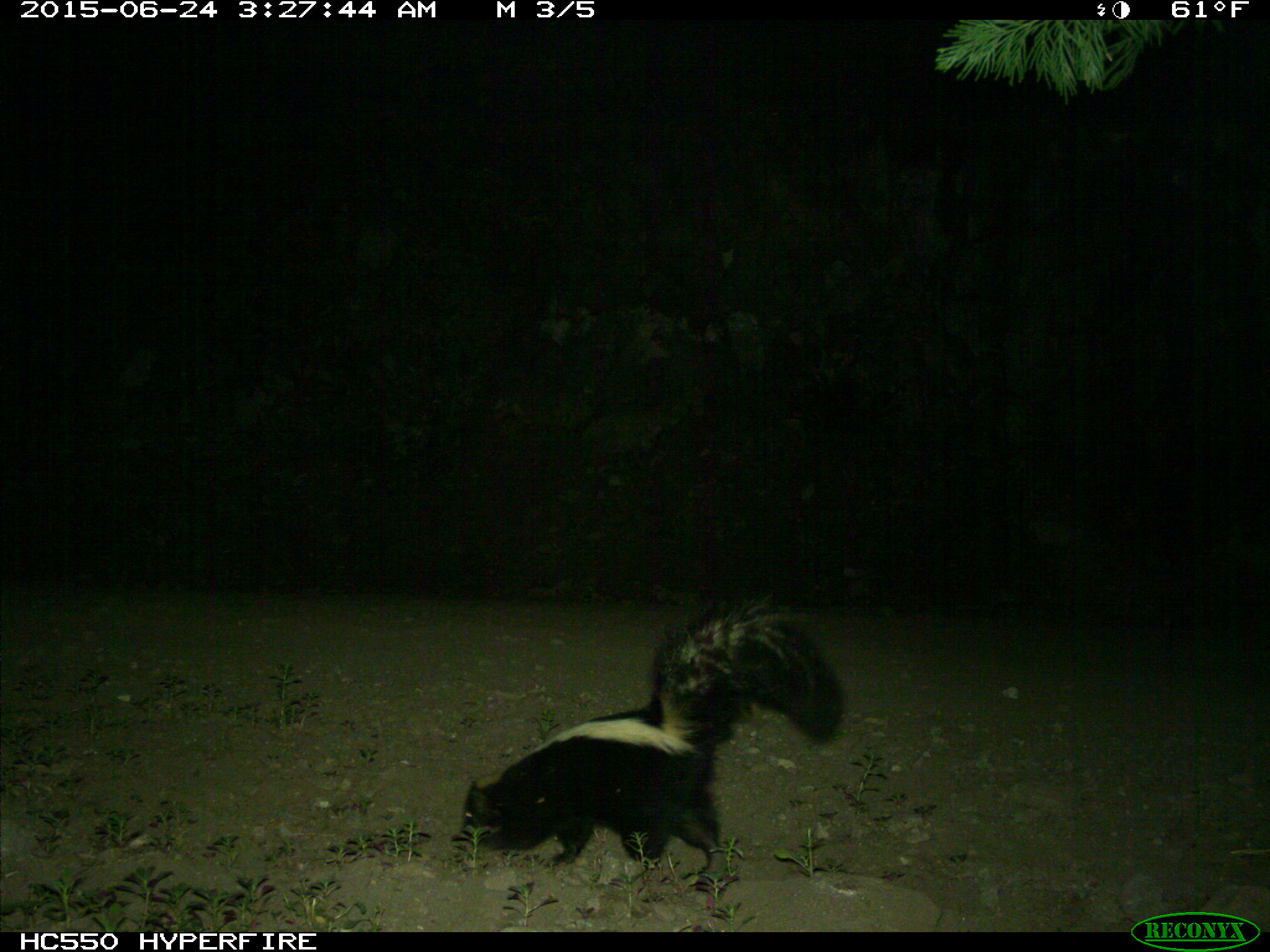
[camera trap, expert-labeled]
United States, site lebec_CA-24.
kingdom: Animalia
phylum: Chordata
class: Mammalia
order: Carnivora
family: Mephitidae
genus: Mephitis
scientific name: Mephitis mephitis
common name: striped skunk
Mephitis mephitis (striped skunk).